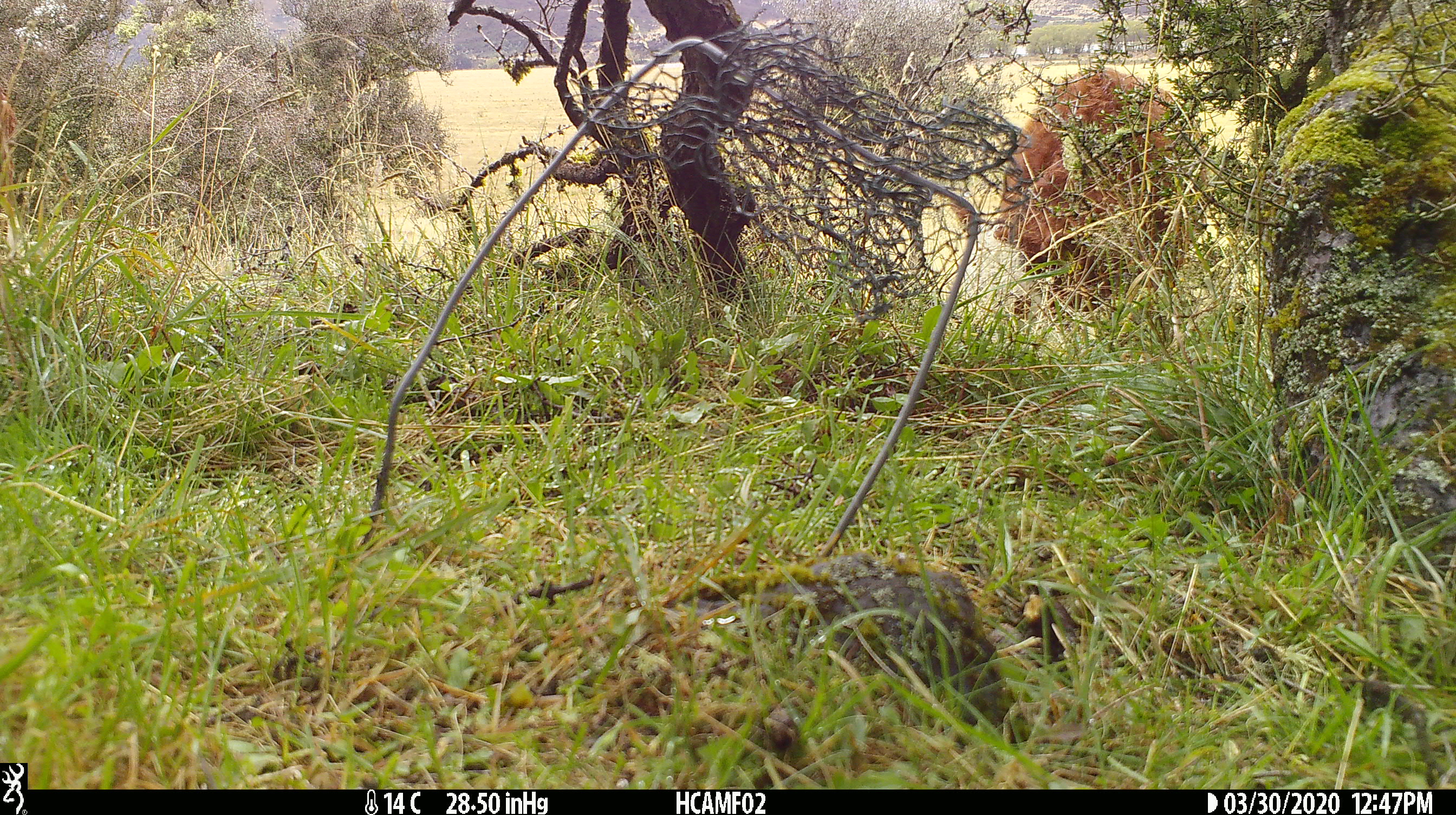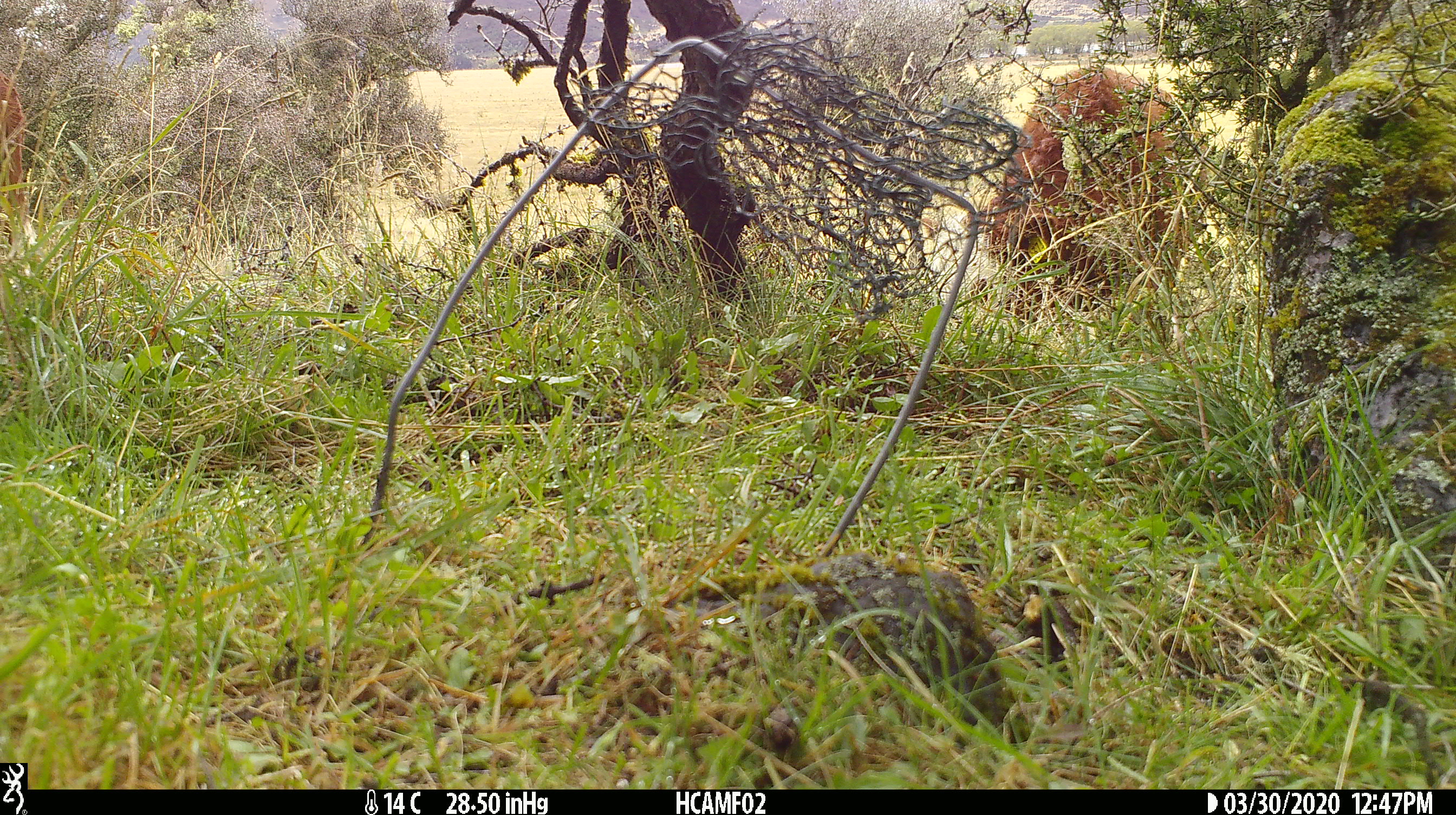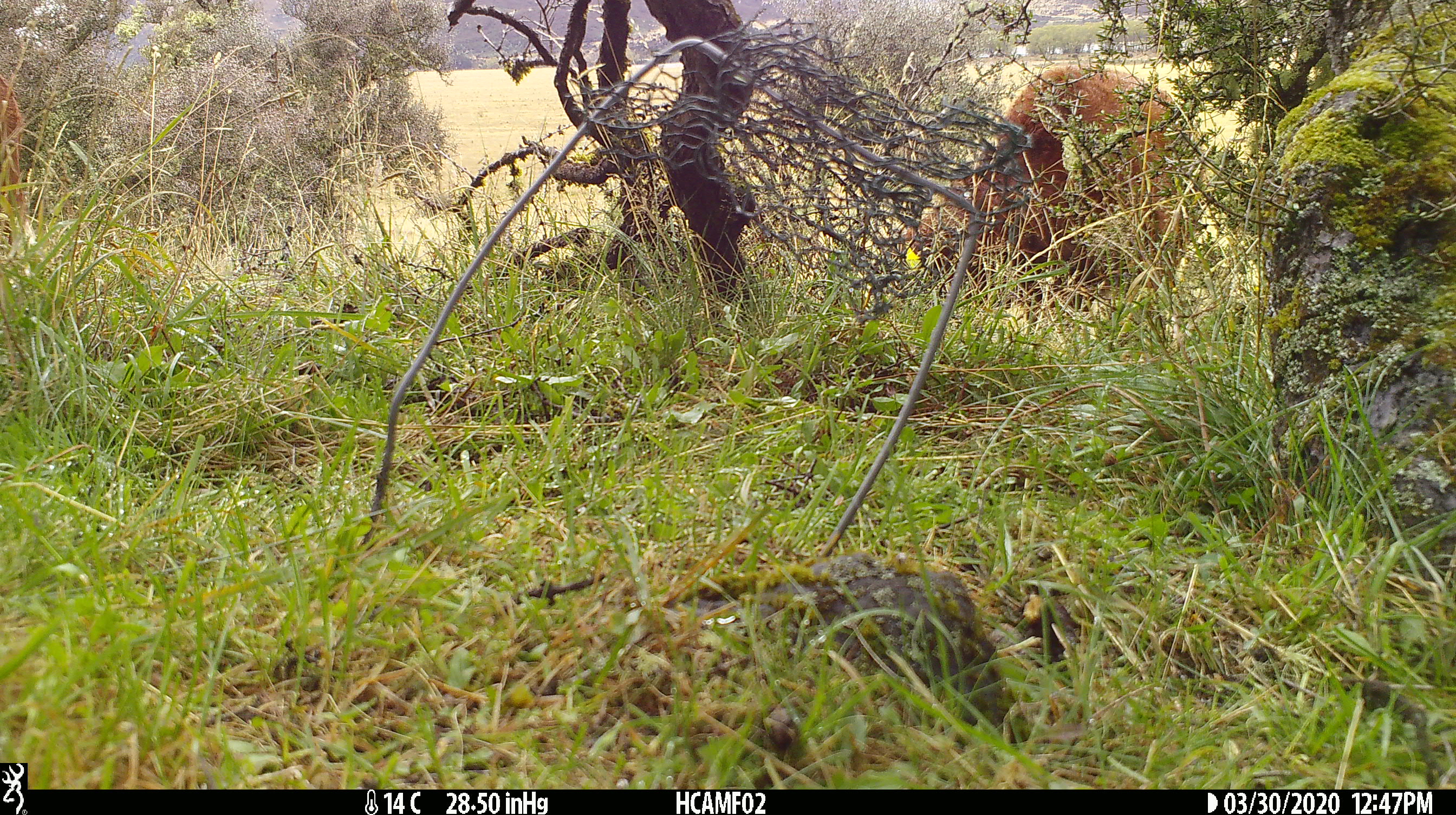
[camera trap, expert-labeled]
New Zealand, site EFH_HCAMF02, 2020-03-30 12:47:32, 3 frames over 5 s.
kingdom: Animalia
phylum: Chordata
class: Mammalia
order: Artiodactyla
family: Bovidae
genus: Bos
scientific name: Bos taurus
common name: domestic cow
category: cow